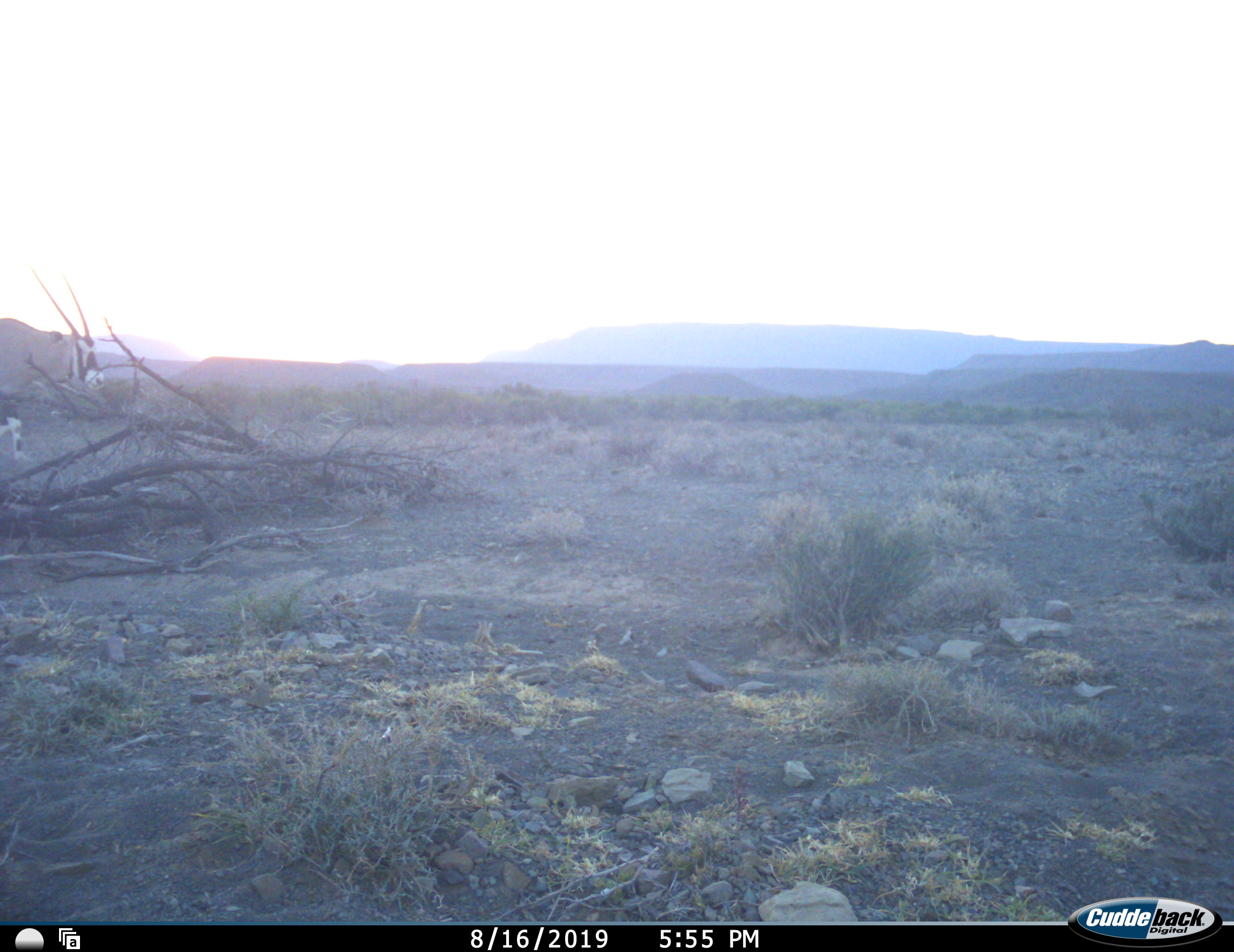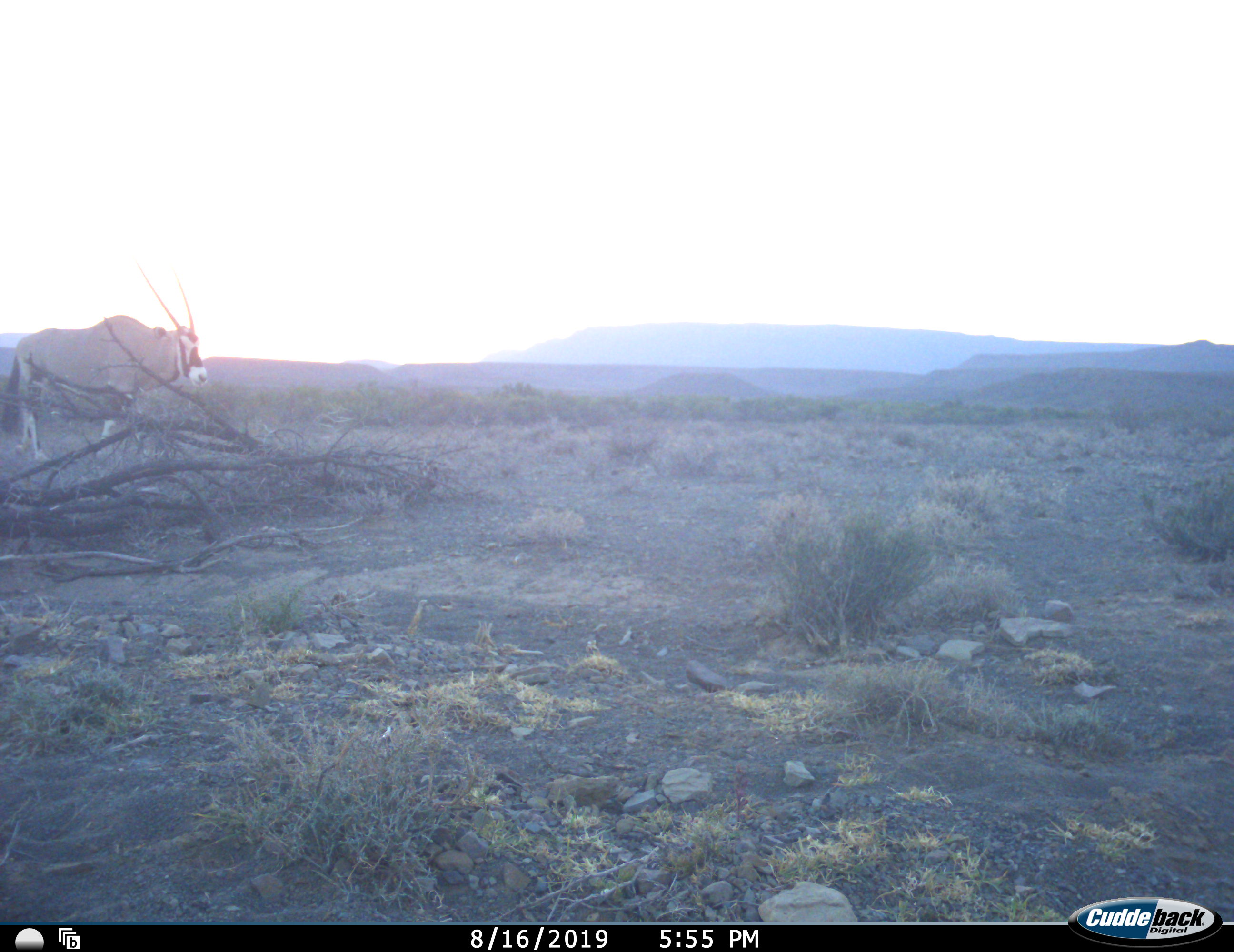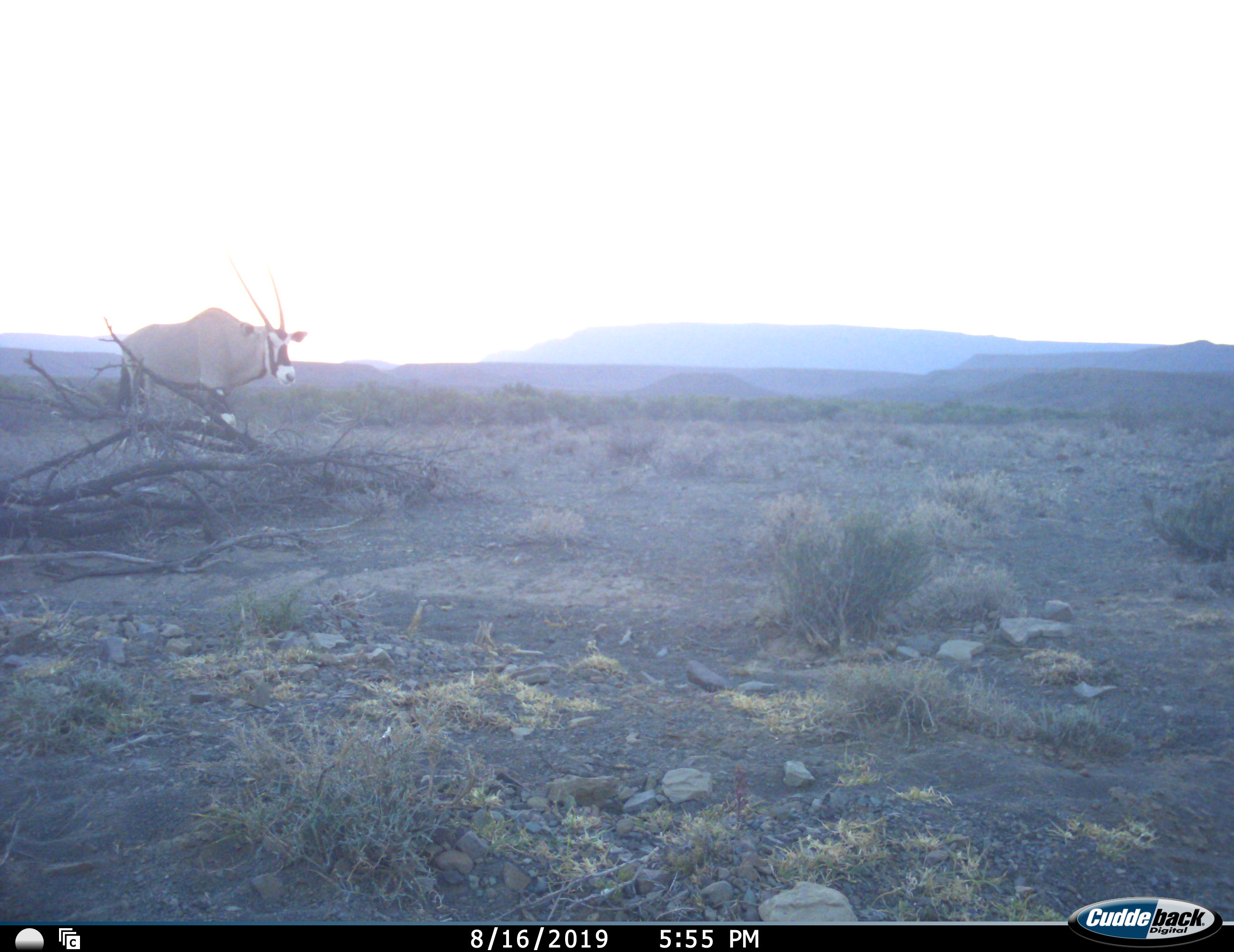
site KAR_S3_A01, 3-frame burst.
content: unidentified animal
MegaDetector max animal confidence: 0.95